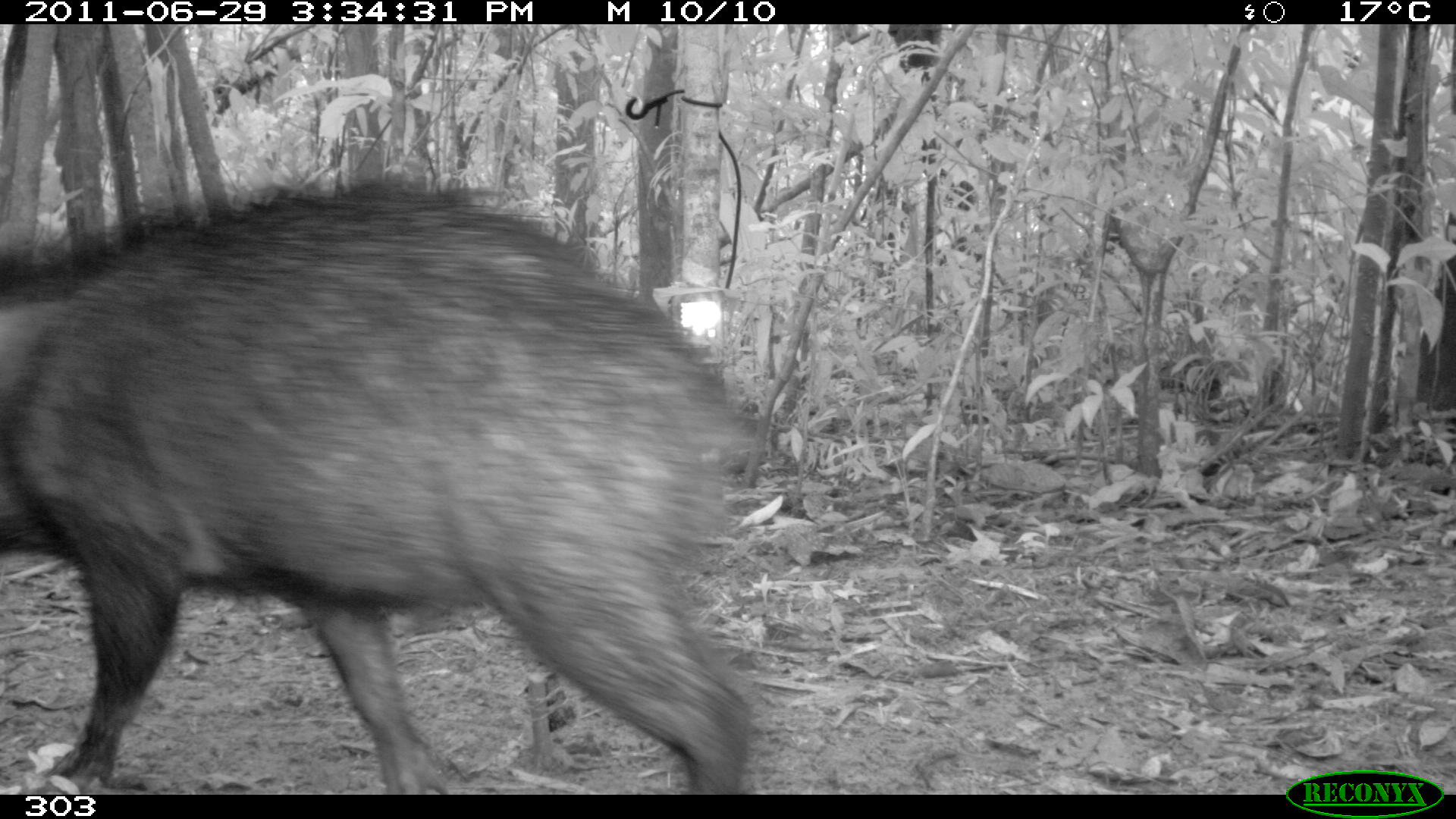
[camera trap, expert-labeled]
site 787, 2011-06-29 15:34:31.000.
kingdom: Animalia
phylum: Chordata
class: Mammalia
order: Artiodactyla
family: Tayassuidae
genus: Tayassu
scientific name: Tayassu pecari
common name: white-lipped peccary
Tayassu pecari (white-lipped peccary).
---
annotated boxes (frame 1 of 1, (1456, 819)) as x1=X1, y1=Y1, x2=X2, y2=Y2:
tayassu pecari: x1=0, y1=168, x2=757, y2=794